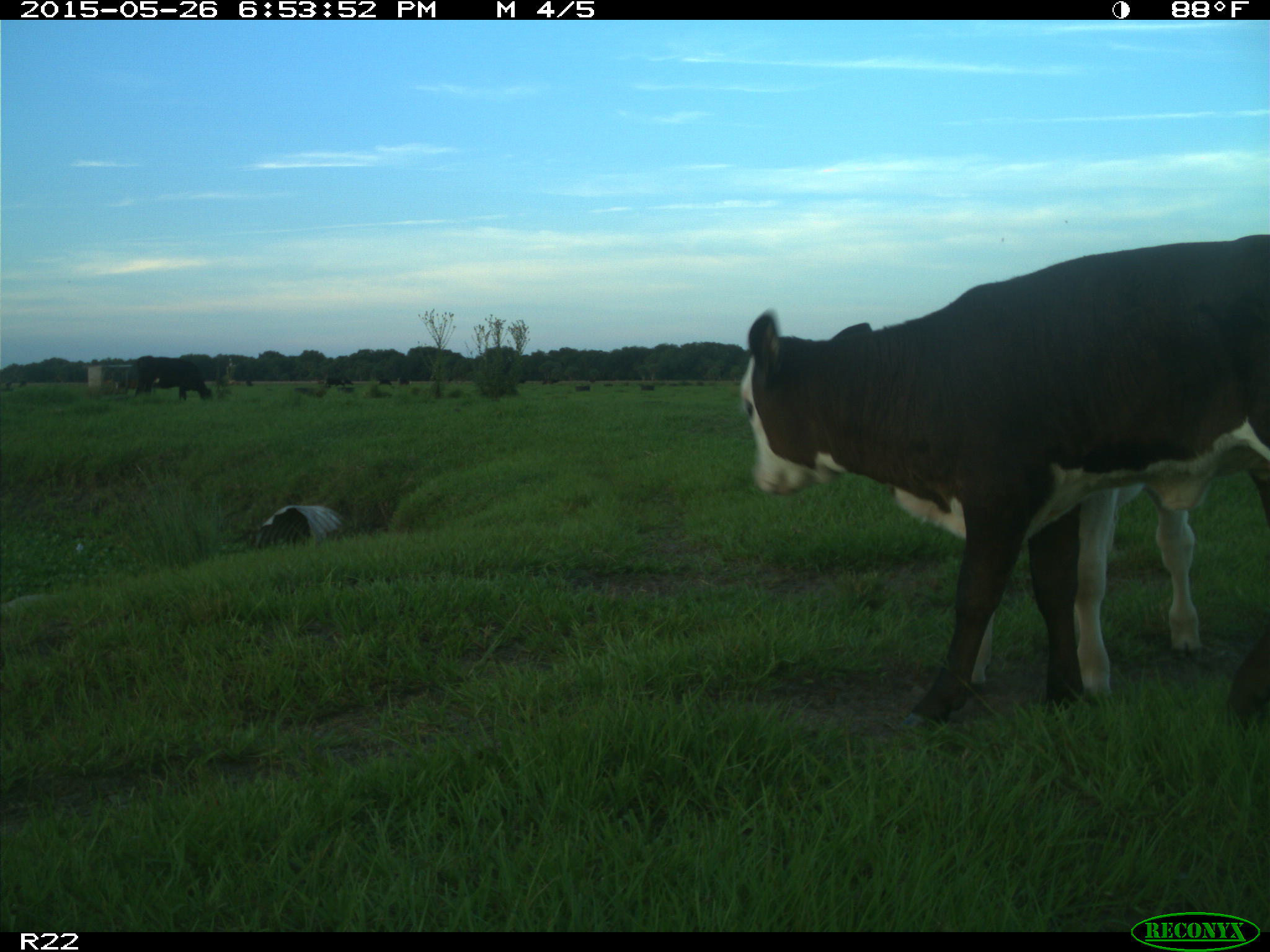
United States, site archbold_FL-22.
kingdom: Animalia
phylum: Chordata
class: Mammalia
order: Artiodactyla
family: Bovidae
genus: Bos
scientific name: Bos taurus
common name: domestic cow